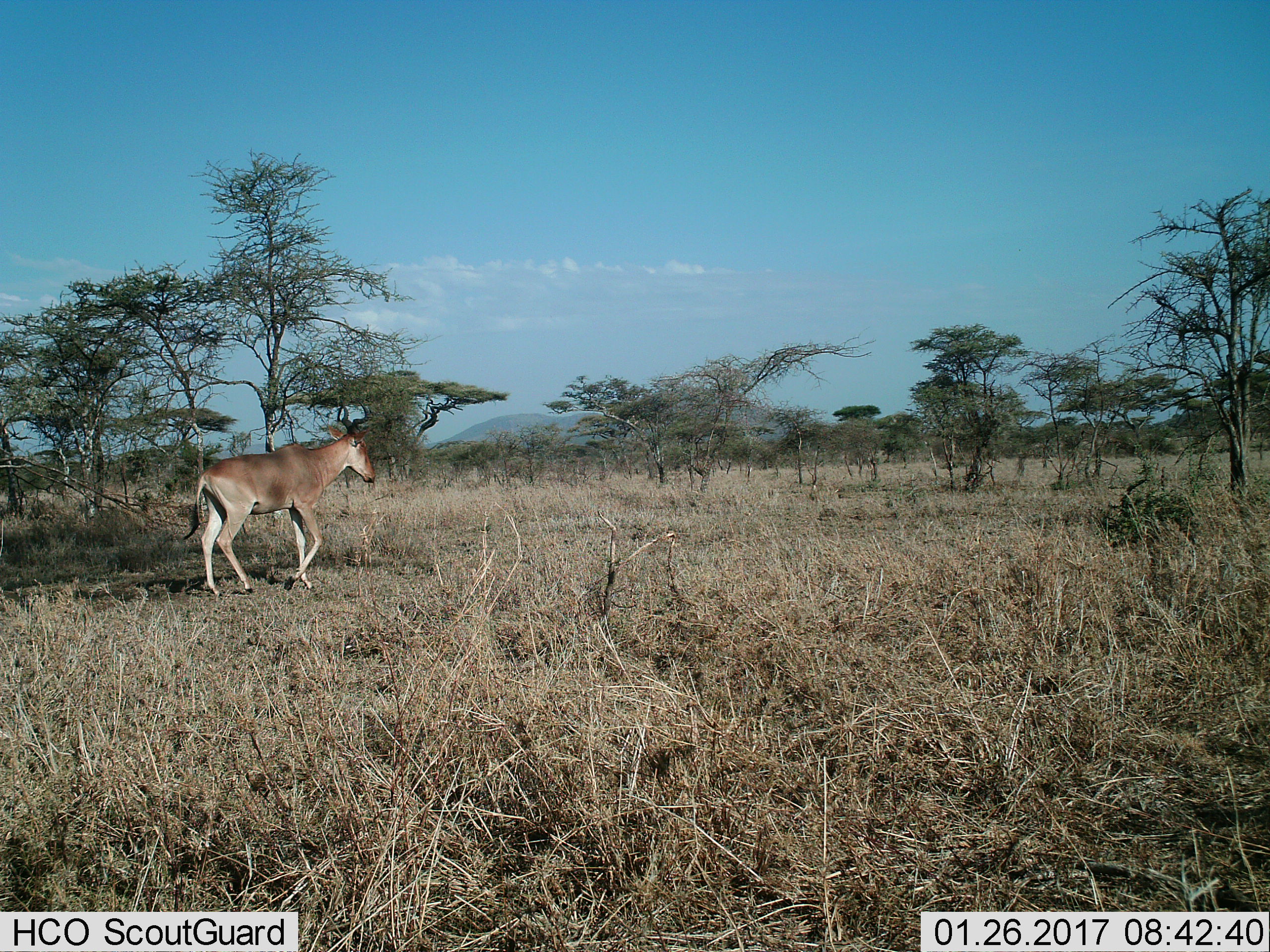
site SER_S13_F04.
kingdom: Animalia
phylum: Chordata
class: Mammalia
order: Artiodactyla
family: Bovidae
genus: Alcelaphus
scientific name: Alcelaphus buselaphus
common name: hartebeest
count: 1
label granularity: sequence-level